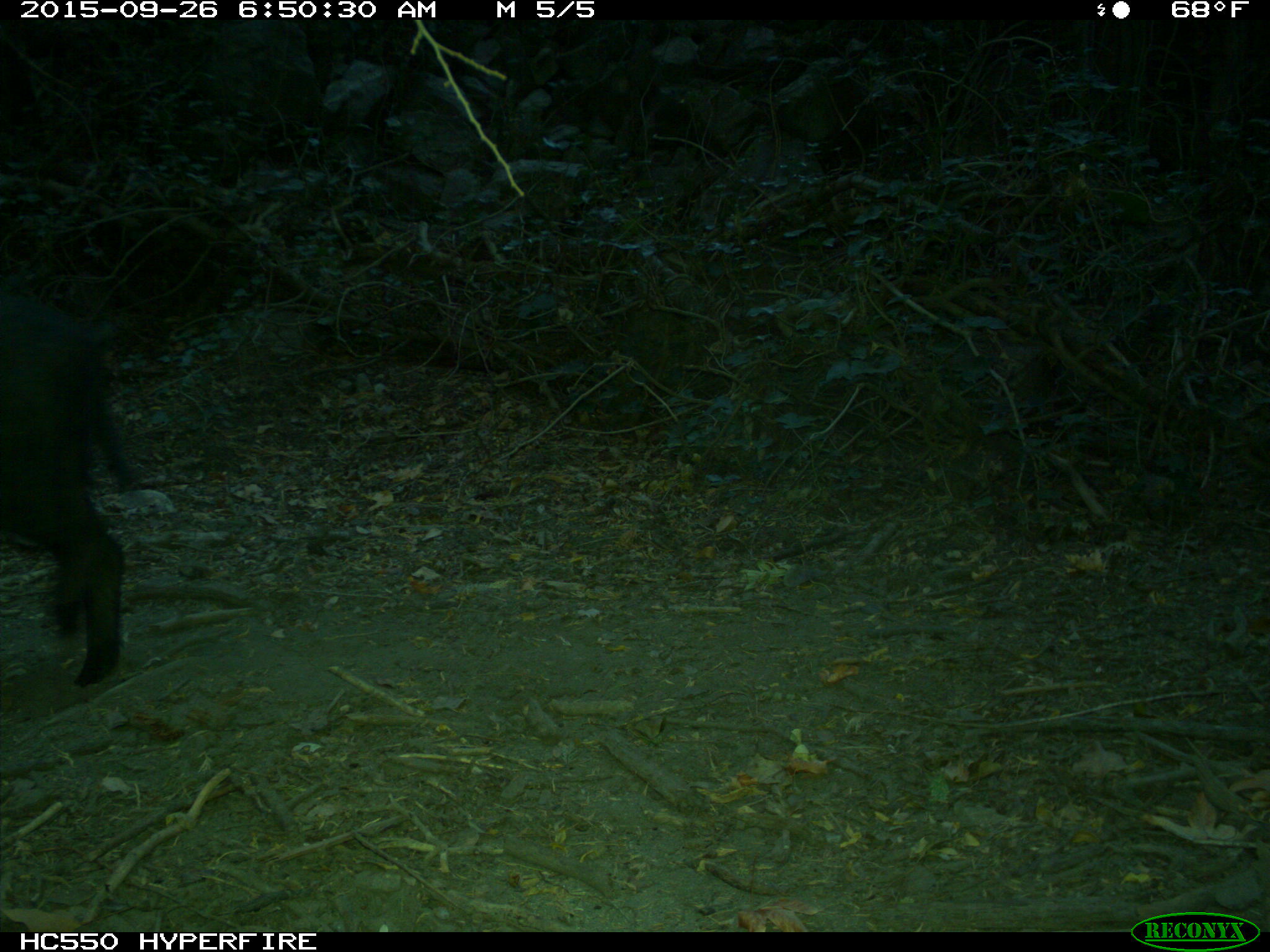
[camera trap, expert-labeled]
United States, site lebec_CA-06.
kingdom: Animalia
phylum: Chordata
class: Mammalia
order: Artiodactyla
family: Suidae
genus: Sus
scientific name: Sus scrofa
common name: wild boar